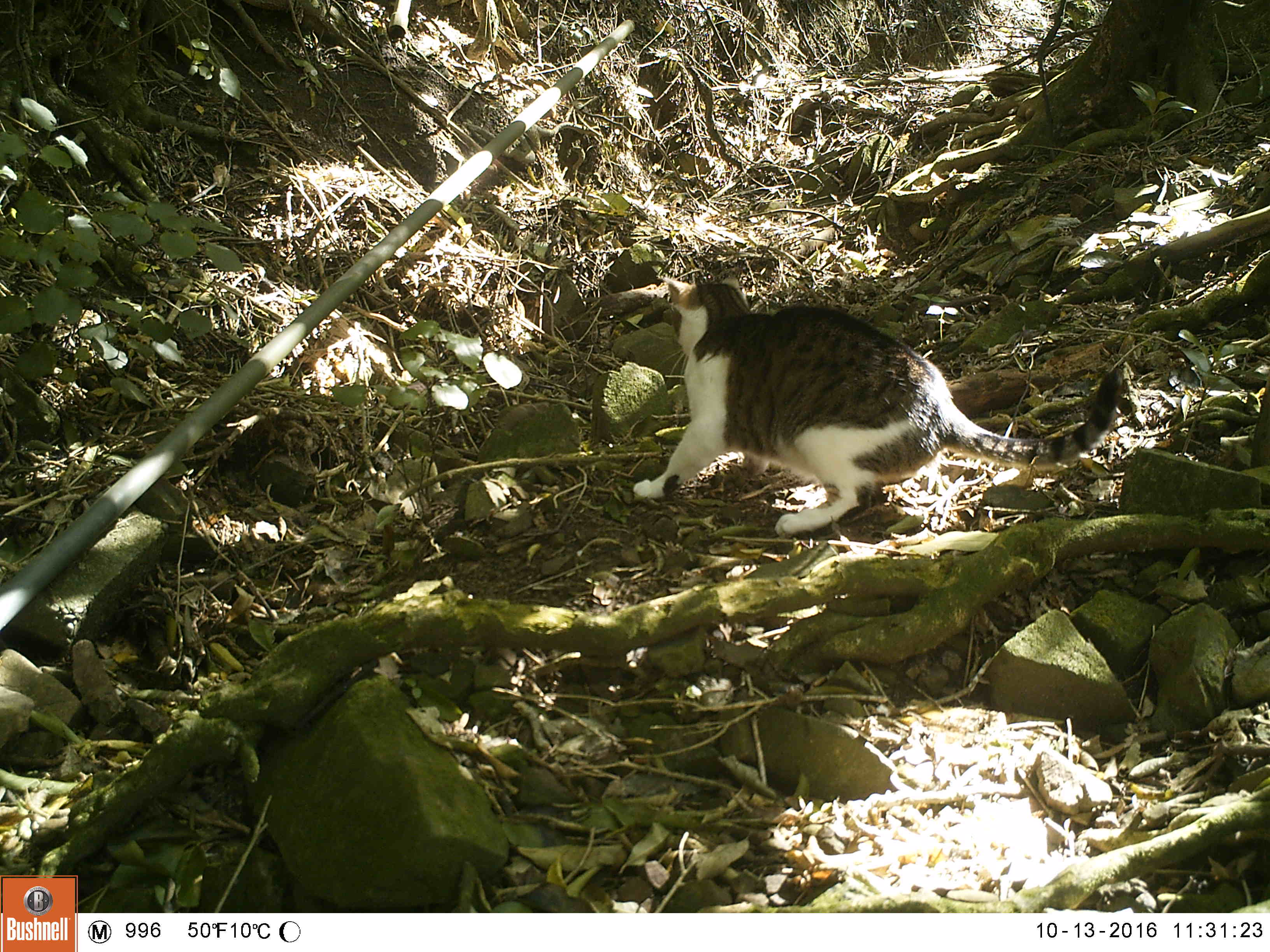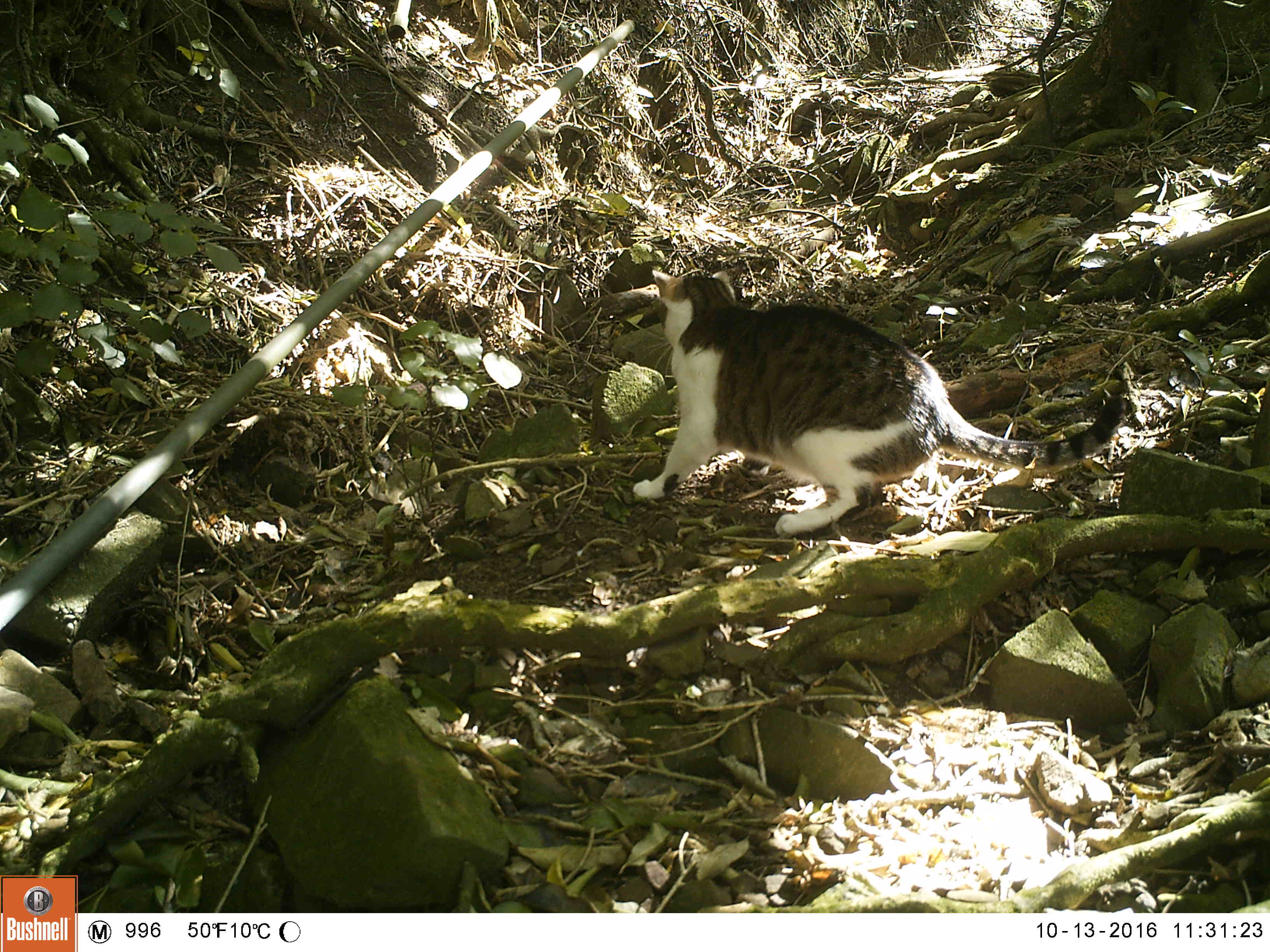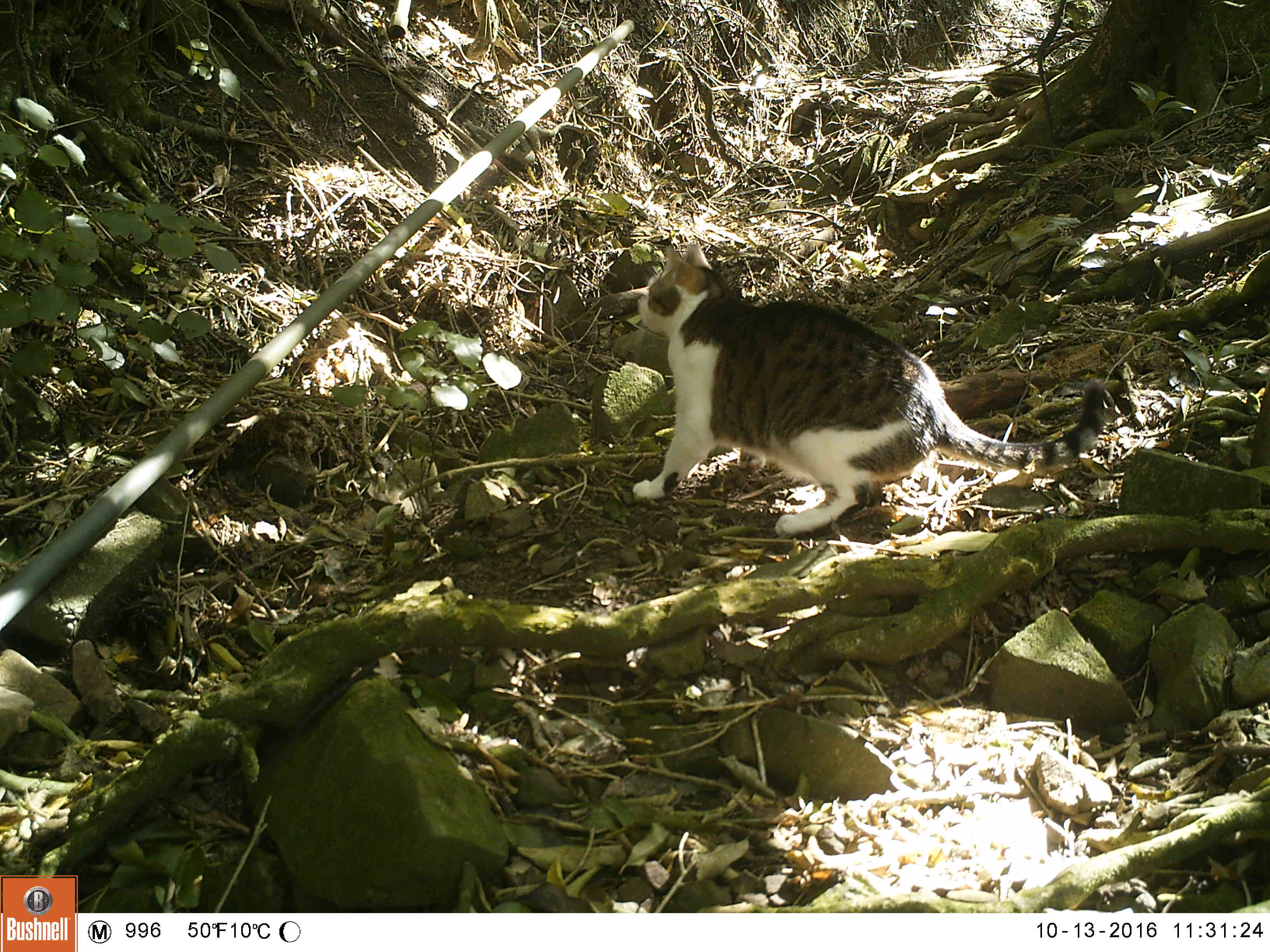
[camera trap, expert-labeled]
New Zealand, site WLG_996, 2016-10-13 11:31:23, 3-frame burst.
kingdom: Animalia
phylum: Chordata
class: Mammalia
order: Carnivora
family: Felidae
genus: Felis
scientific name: Felis catus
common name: domestic cat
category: cat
Cat (domestic cat) (Felis catus).